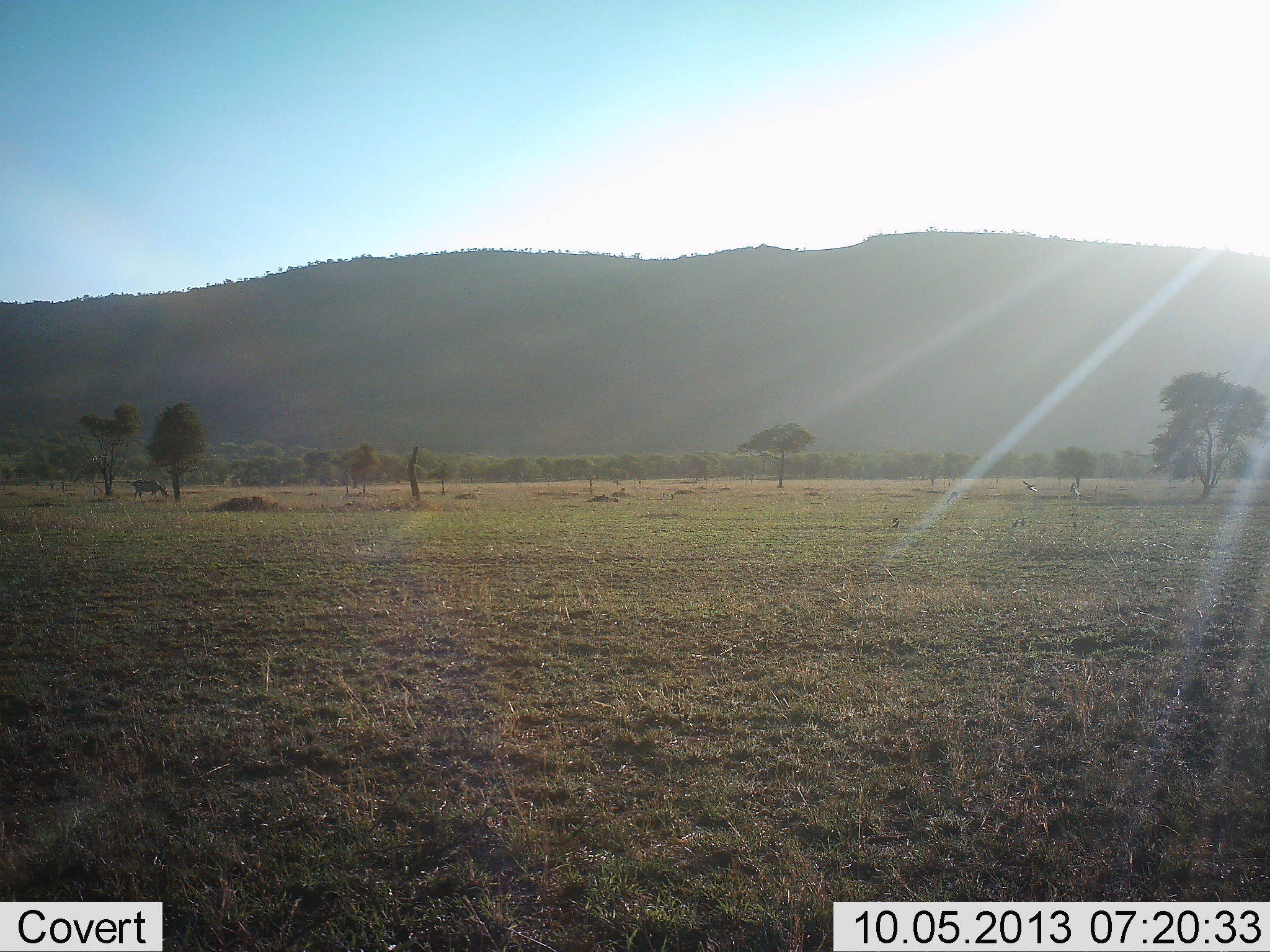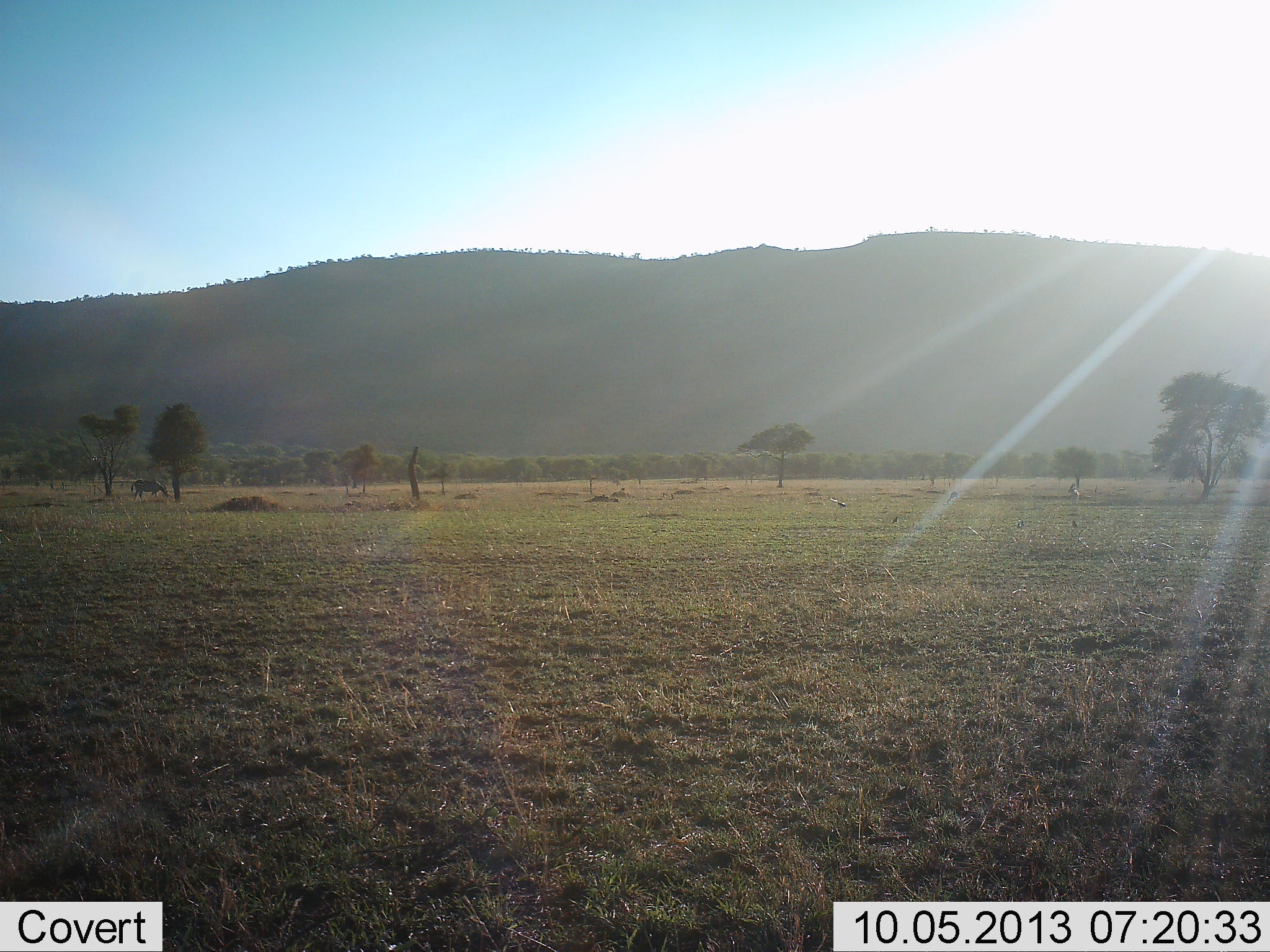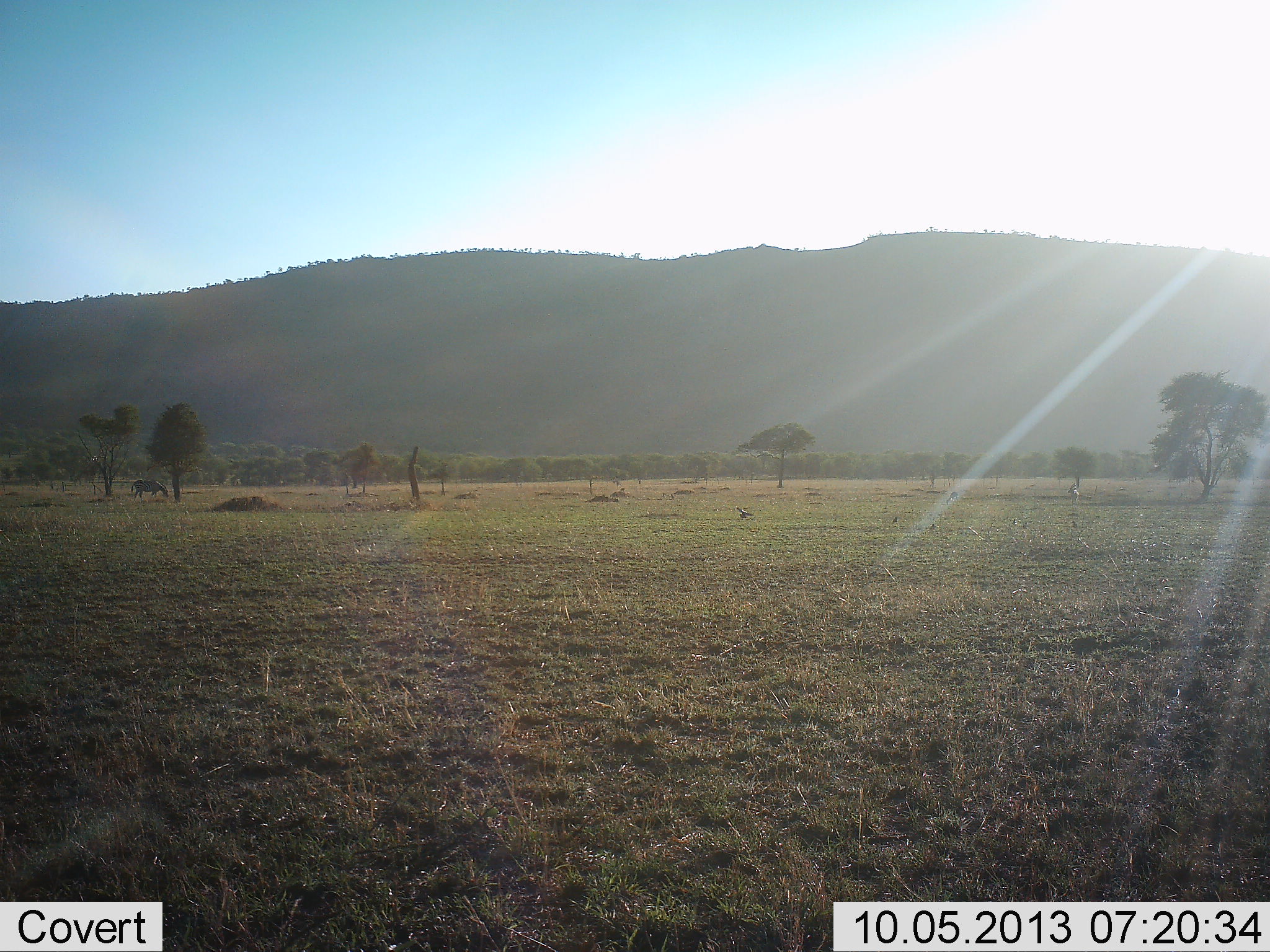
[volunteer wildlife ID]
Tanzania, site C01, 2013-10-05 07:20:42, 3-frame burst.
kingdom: Animalia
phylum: Chordata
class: Aves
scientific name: Aves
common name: bird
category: otherbird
Otherbird (bird) (Aves), count 1. Behavior (volunteer vote fractions): standing 0%, resting 0%, moving 100%, interacting 0%. Young present (vote fraction): 0%. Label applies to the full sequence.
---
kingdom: Animalia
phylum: Chordata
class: Mammalia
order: Perissodactyla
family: Equidae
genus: Equus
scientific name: Equus quagga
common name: plains zebra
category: zebra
Zebra (plains zebra) (Equus quagga), count 1. Behavior (volunteer vote fractions): standing 29%, resting 0%, moving 0%, interacting 0%. Young present (vote fraction): 0%. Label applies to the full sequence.